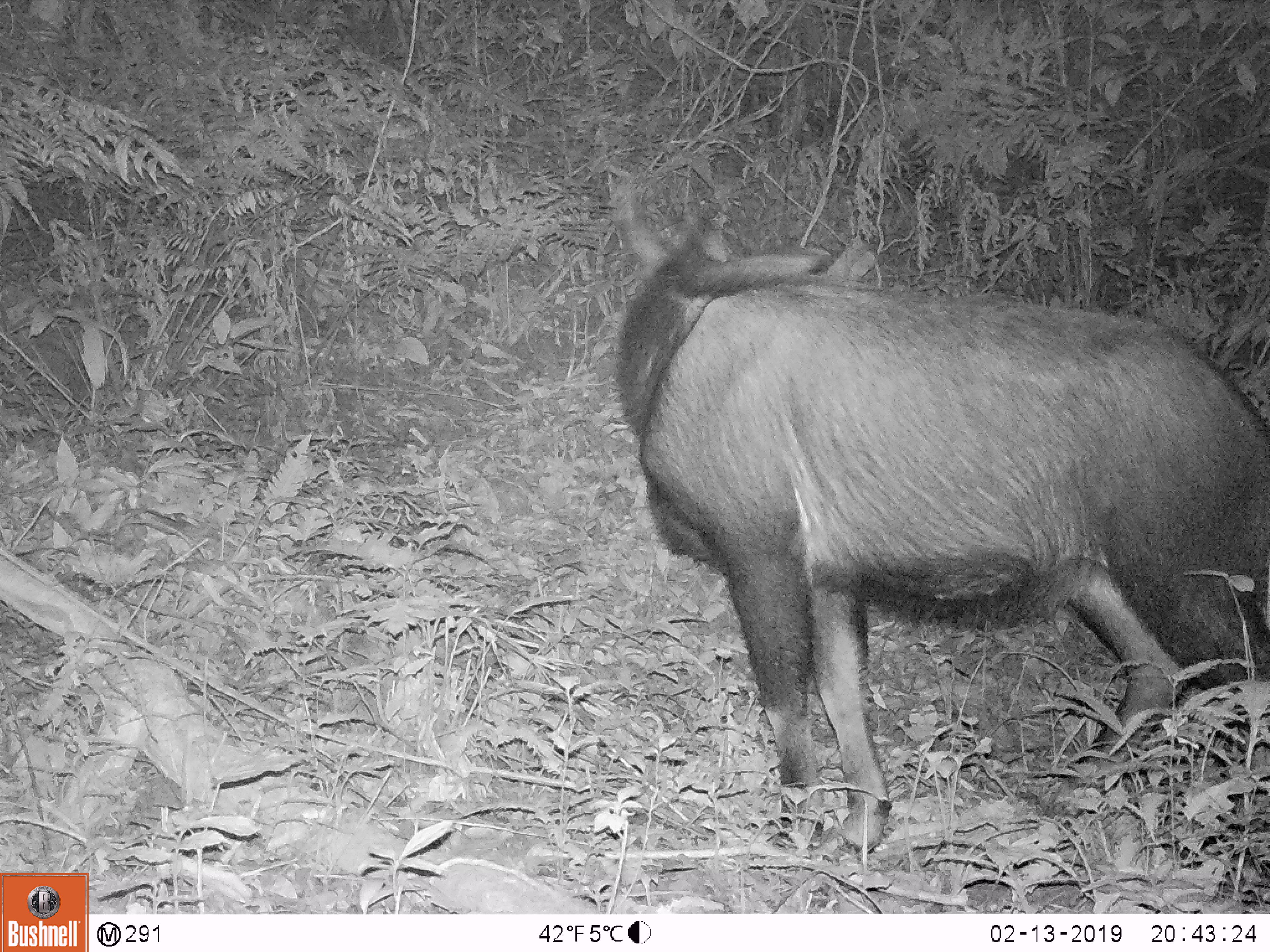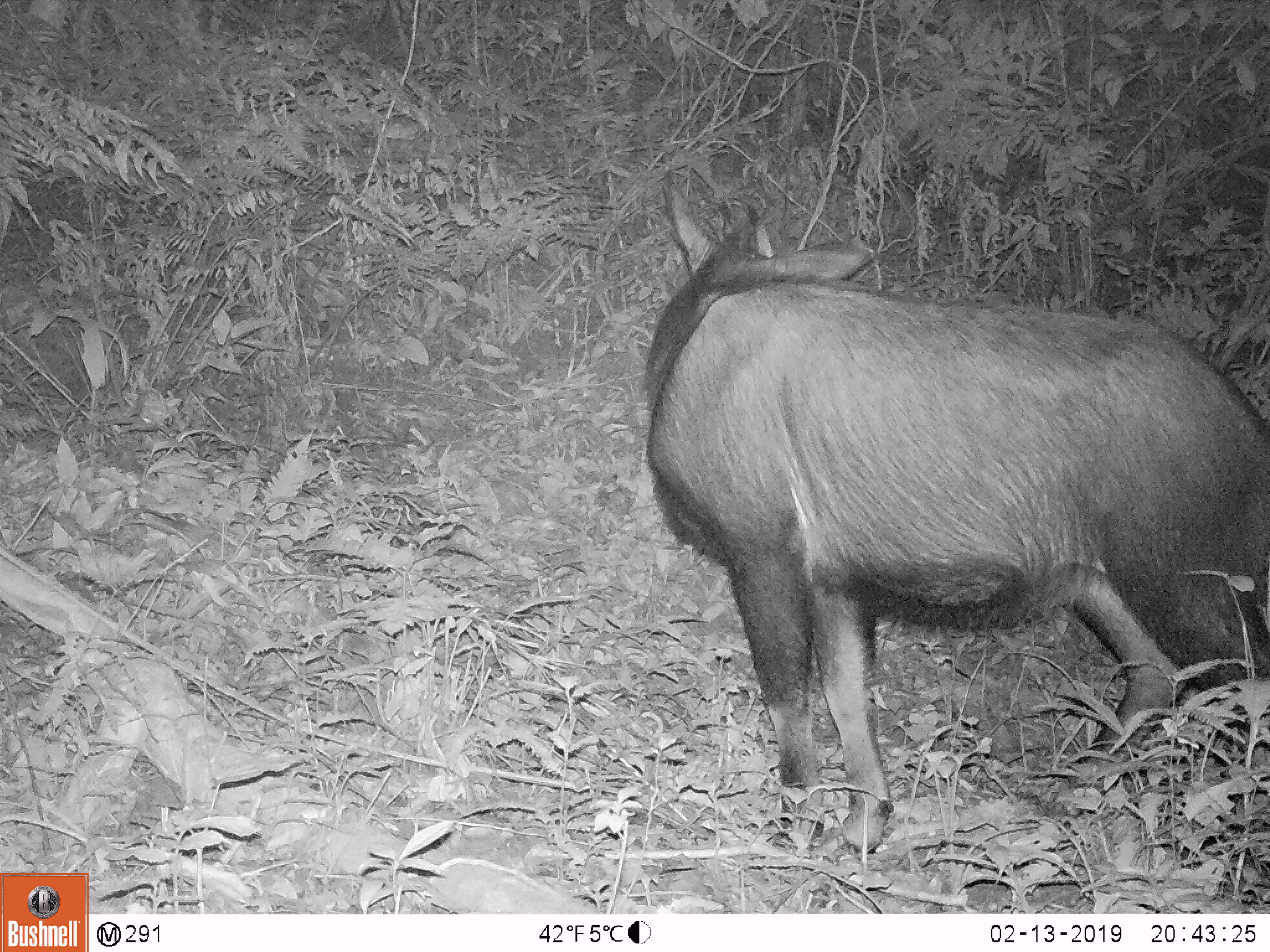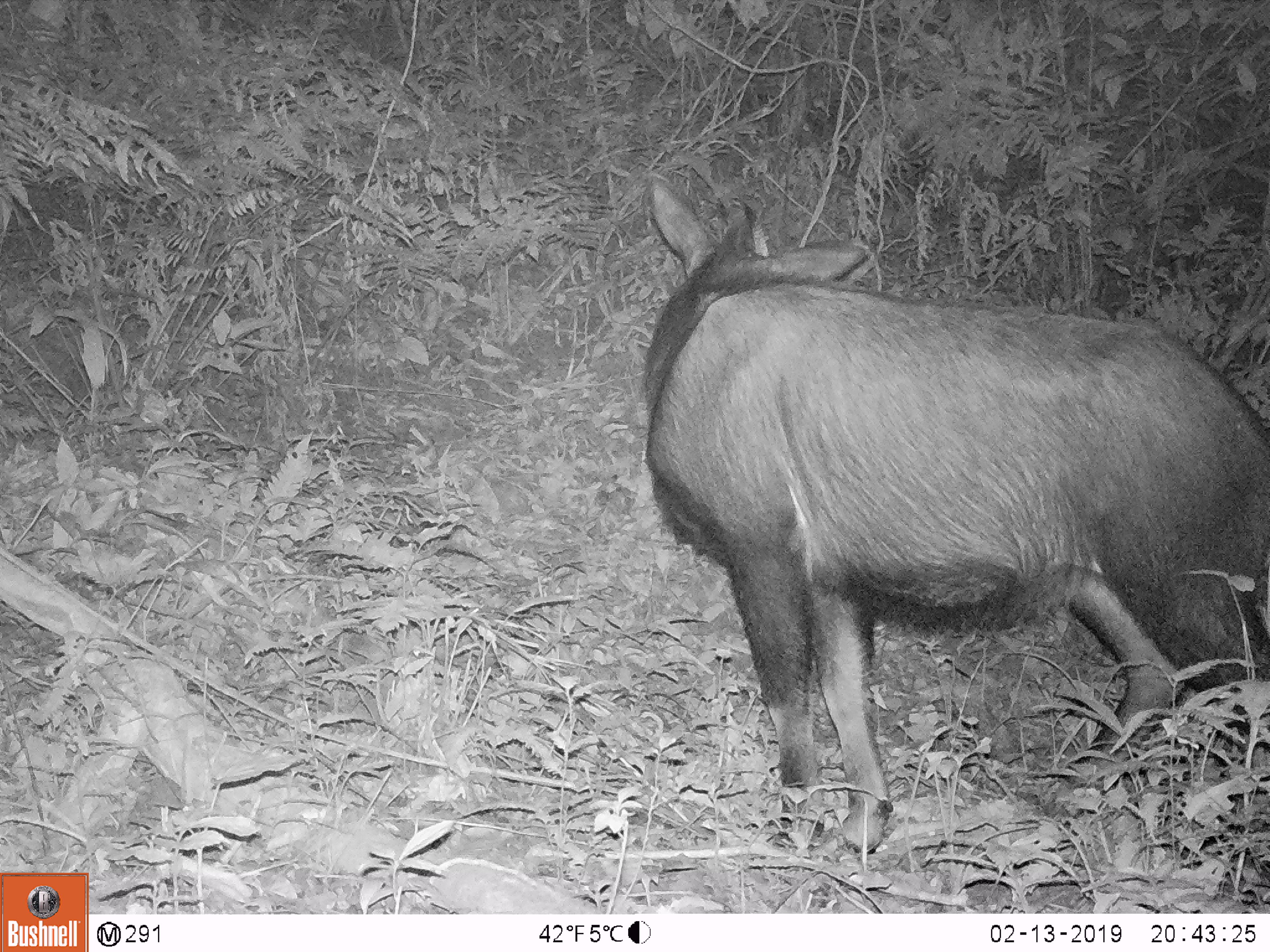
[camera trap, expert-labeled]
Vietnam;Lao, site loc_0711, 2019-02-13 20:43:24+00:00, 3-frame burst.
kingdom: Animalia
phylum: Chordata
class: Mammalia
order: Artiodactyla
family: Bovidae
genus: Capricornis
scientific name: Capricornis sumatraensis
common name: chinese serow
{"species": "chinese serow (Capricornis sumatraensis)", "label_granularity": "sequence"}